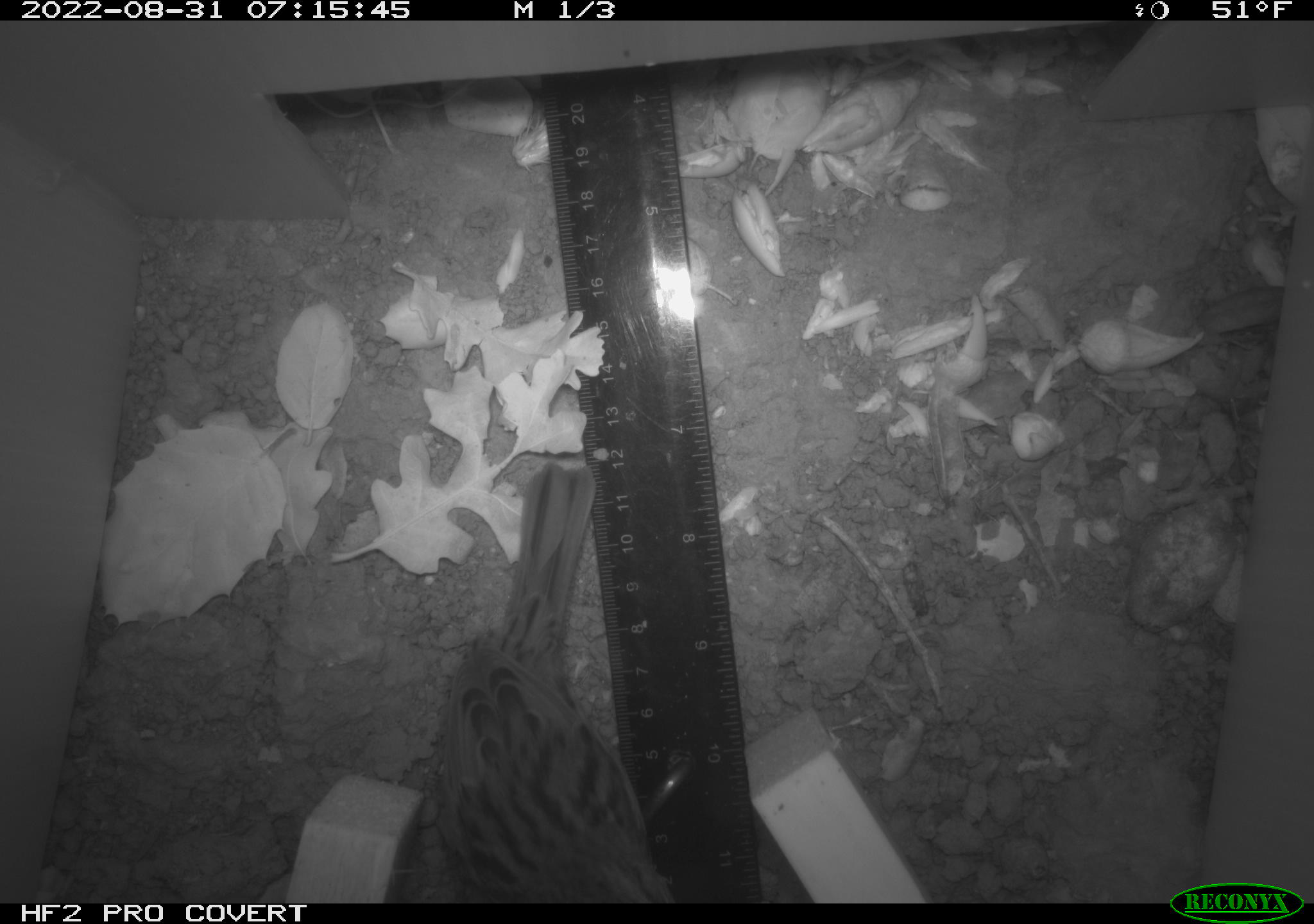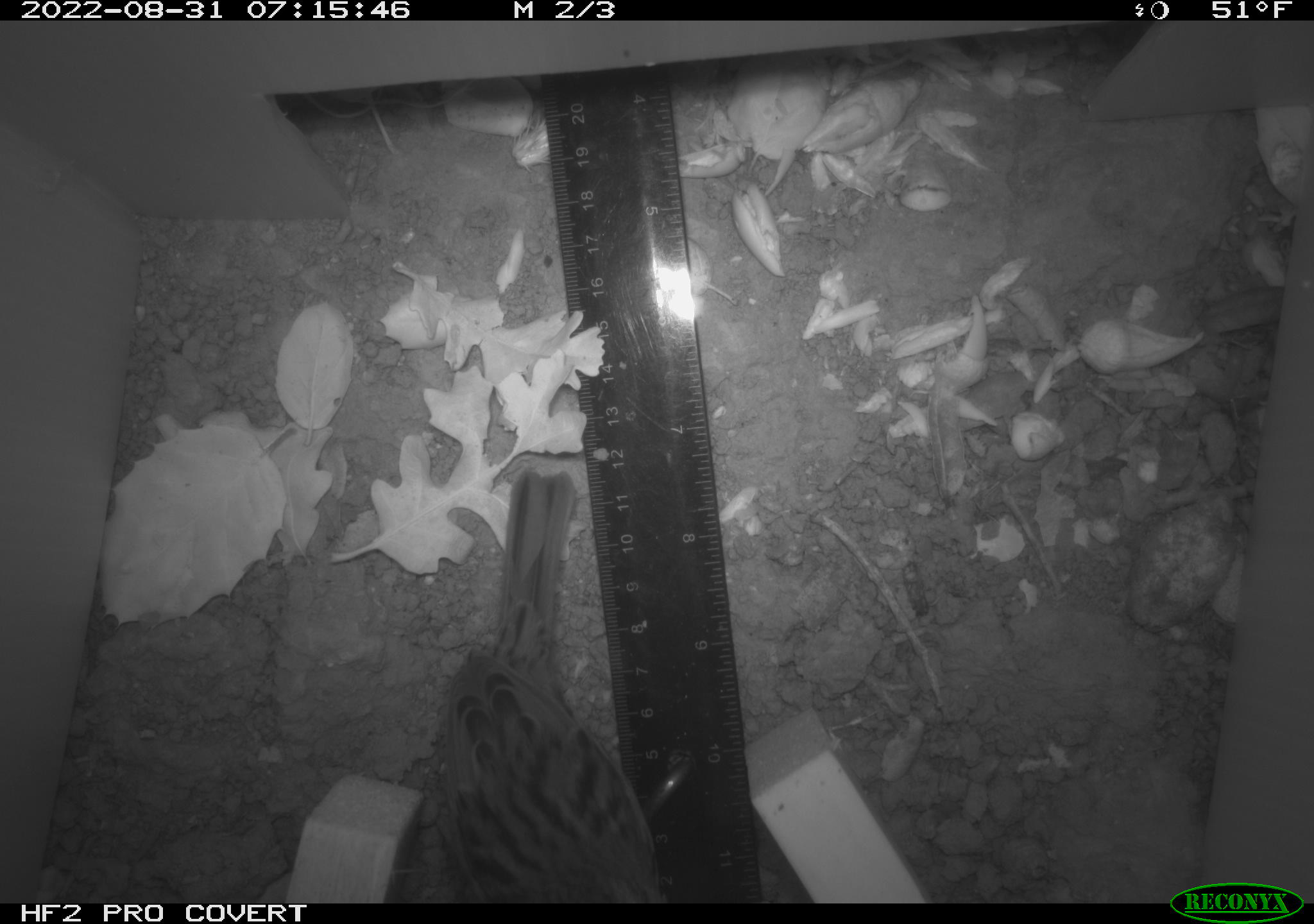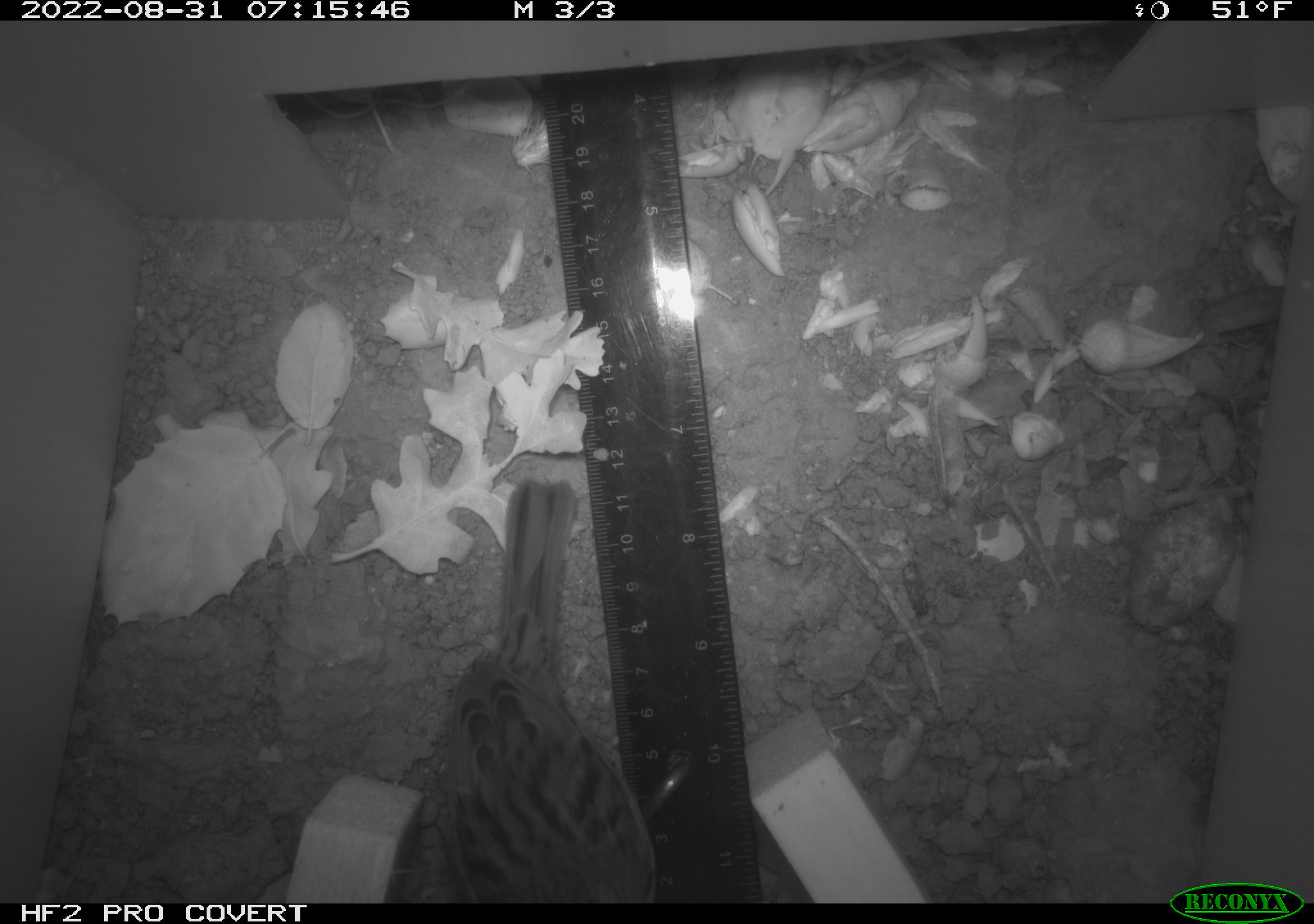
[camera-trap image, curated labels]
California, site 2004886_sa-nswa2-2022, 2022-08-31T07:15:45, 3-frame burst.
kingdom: Animalia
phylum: Chordata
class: Aves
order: Passeriformes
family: Passerellidae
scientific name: Passerellidae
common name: new world sparrows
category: passerellidae family